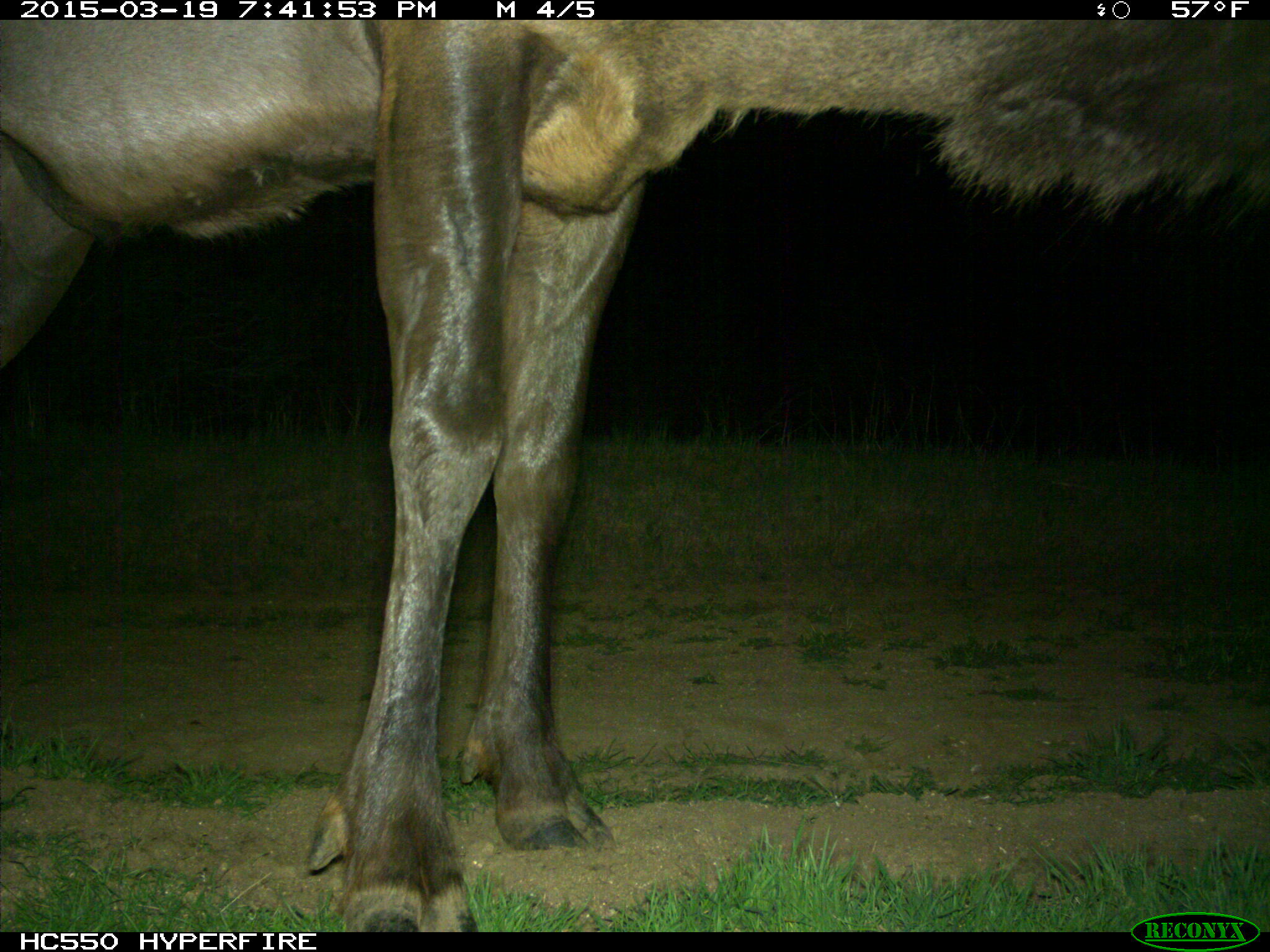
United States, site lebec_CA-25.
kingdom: Animalia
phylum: Chordata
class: Mammalia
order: Artiodactyla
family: Cervidae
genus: Cervus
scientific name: Cervus canadensis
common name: elk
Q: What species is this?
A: Cervus canadensis (elk).